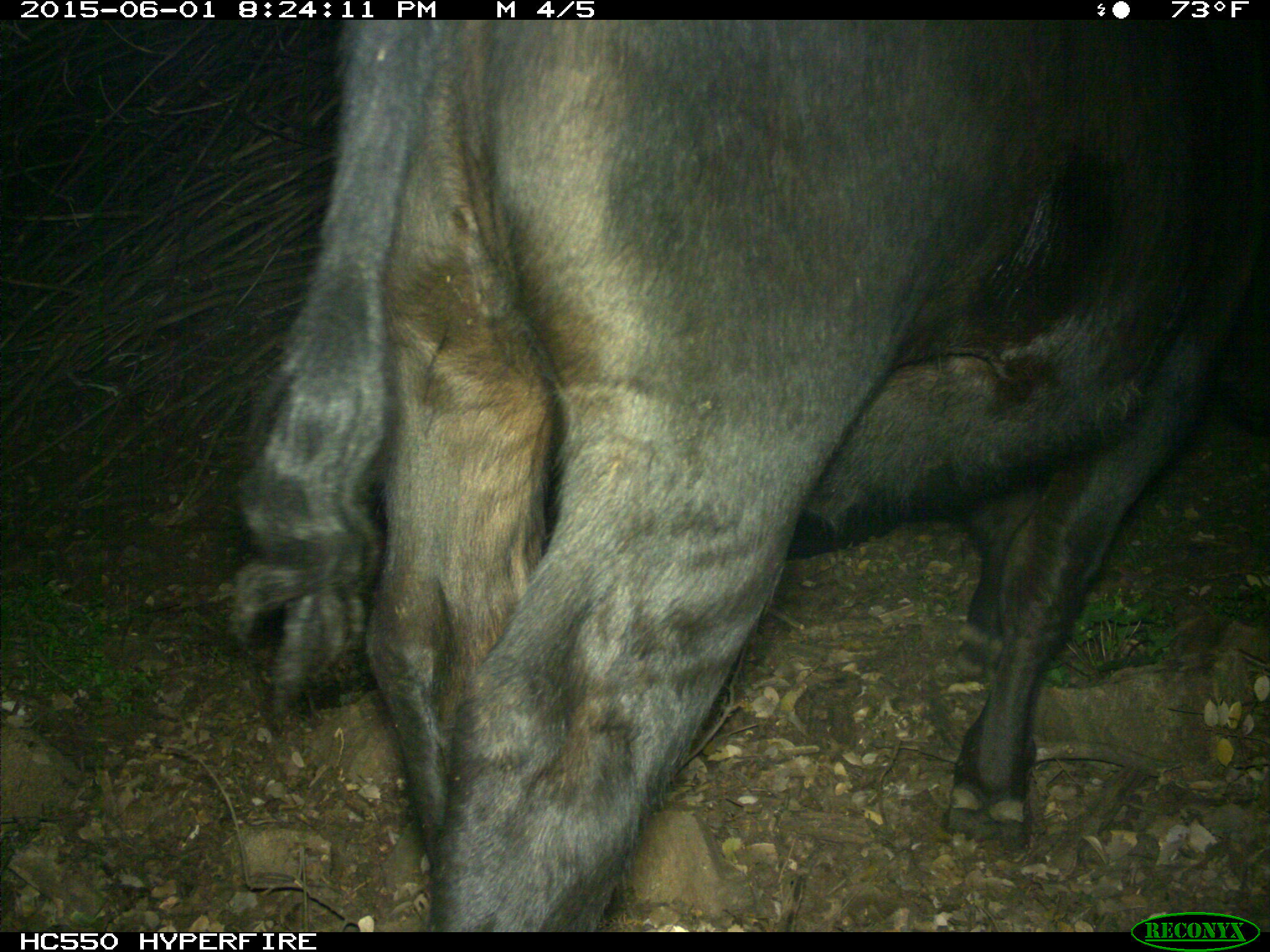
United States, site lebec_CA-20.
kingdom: Animalia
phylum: Chordata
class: Mammalia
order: Artiodactyla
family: Bovidae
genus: Bos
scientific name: Bos taurus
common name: domestic cow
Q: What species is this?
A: Bos taurus (domestic cow).